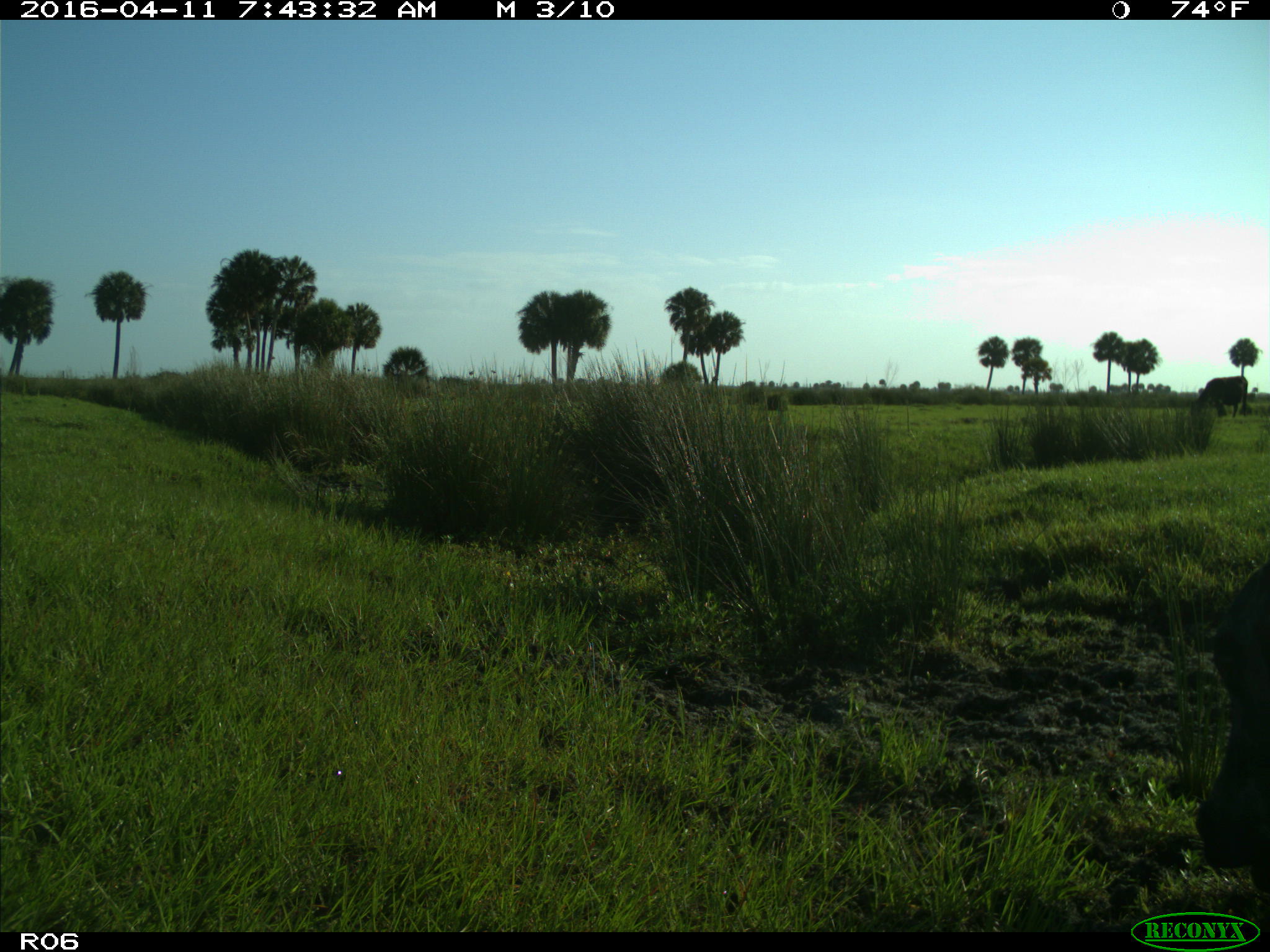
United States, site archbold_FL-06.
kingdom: Animalia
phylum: Chordata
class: Mammalia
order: Artiodactyla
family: Bovidae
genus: Bos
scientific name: Bos taurus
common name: domestic cow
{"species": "Bos taurus (domestic cow)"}